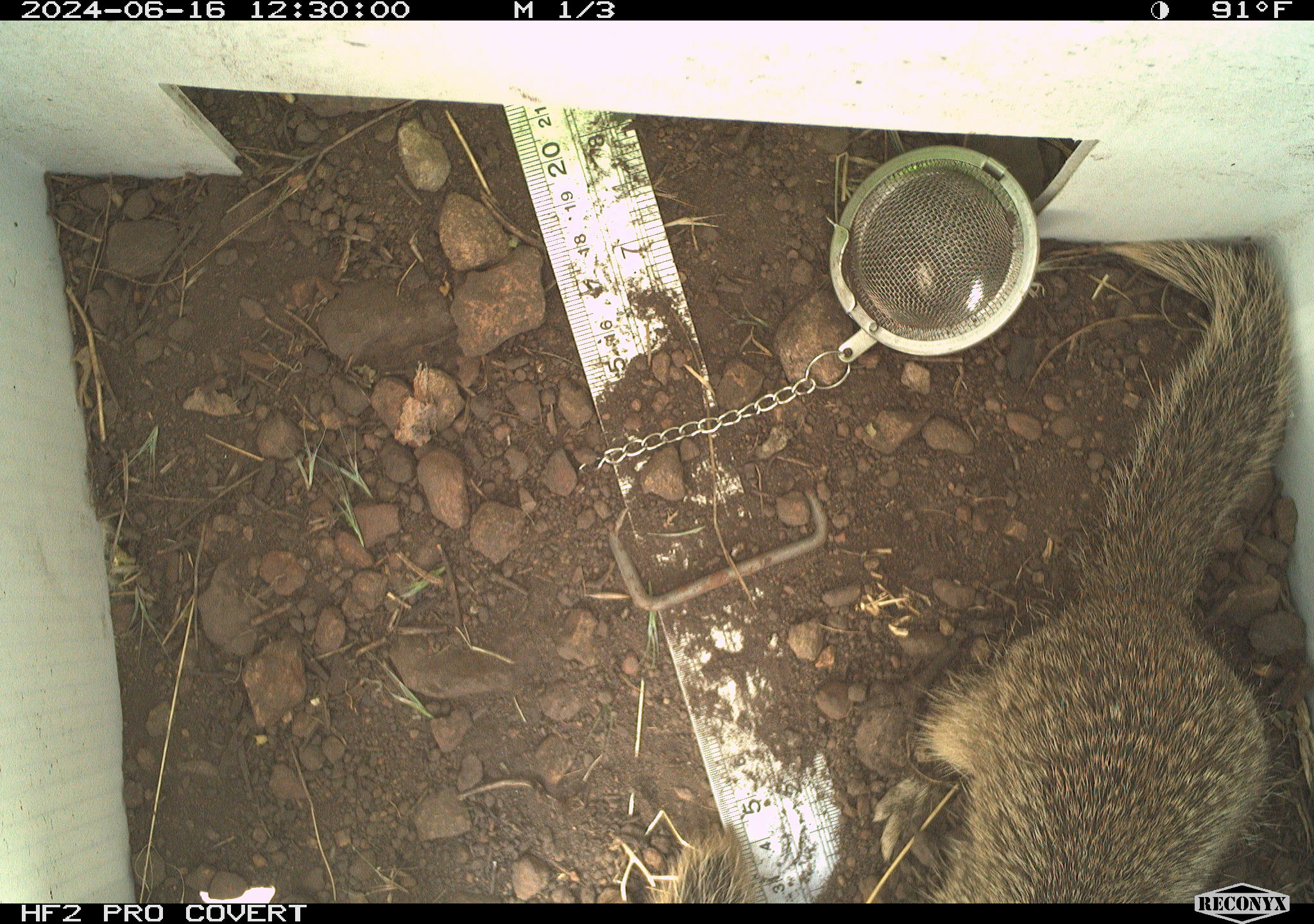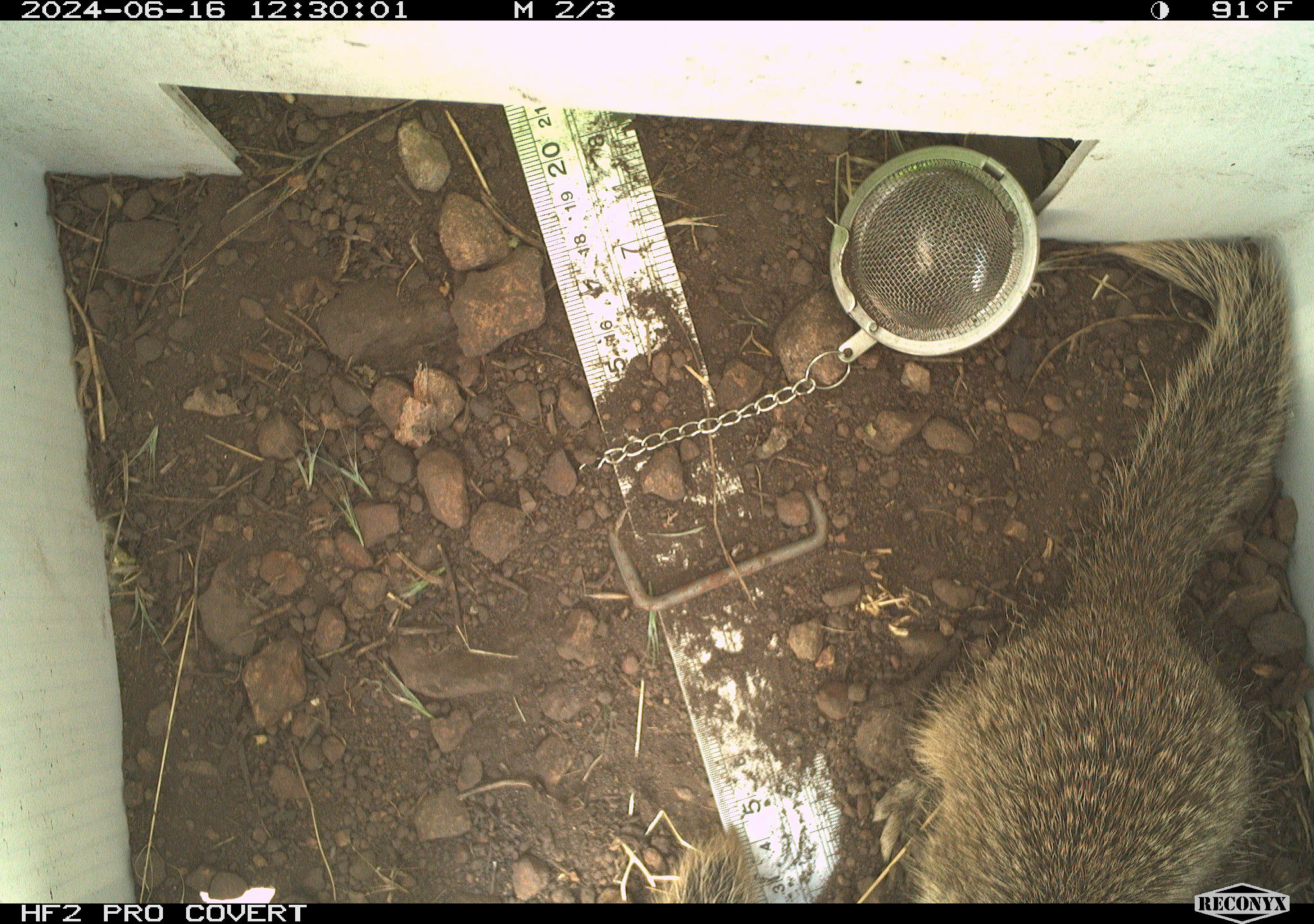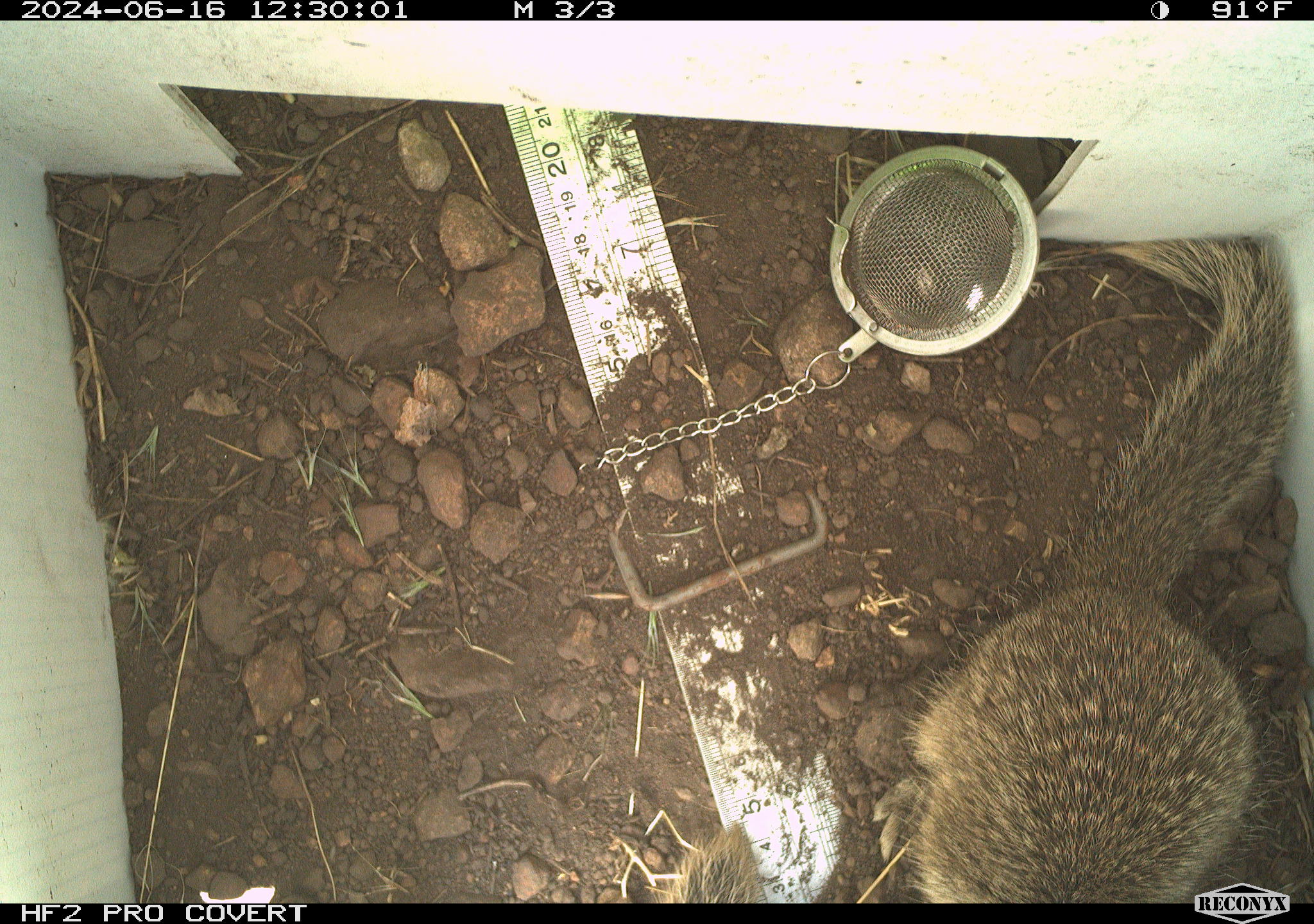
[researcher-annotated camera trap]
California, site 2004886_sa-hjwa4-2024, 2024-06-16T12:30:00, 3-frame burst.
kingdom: Animalia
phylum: Chordata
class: Mammalia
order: Rodentia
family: Sciuridae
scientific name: Sciuridae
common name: squirrels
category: sciuridae family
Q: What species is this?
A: Sciuridae family (squirrels) (Sciuridae).